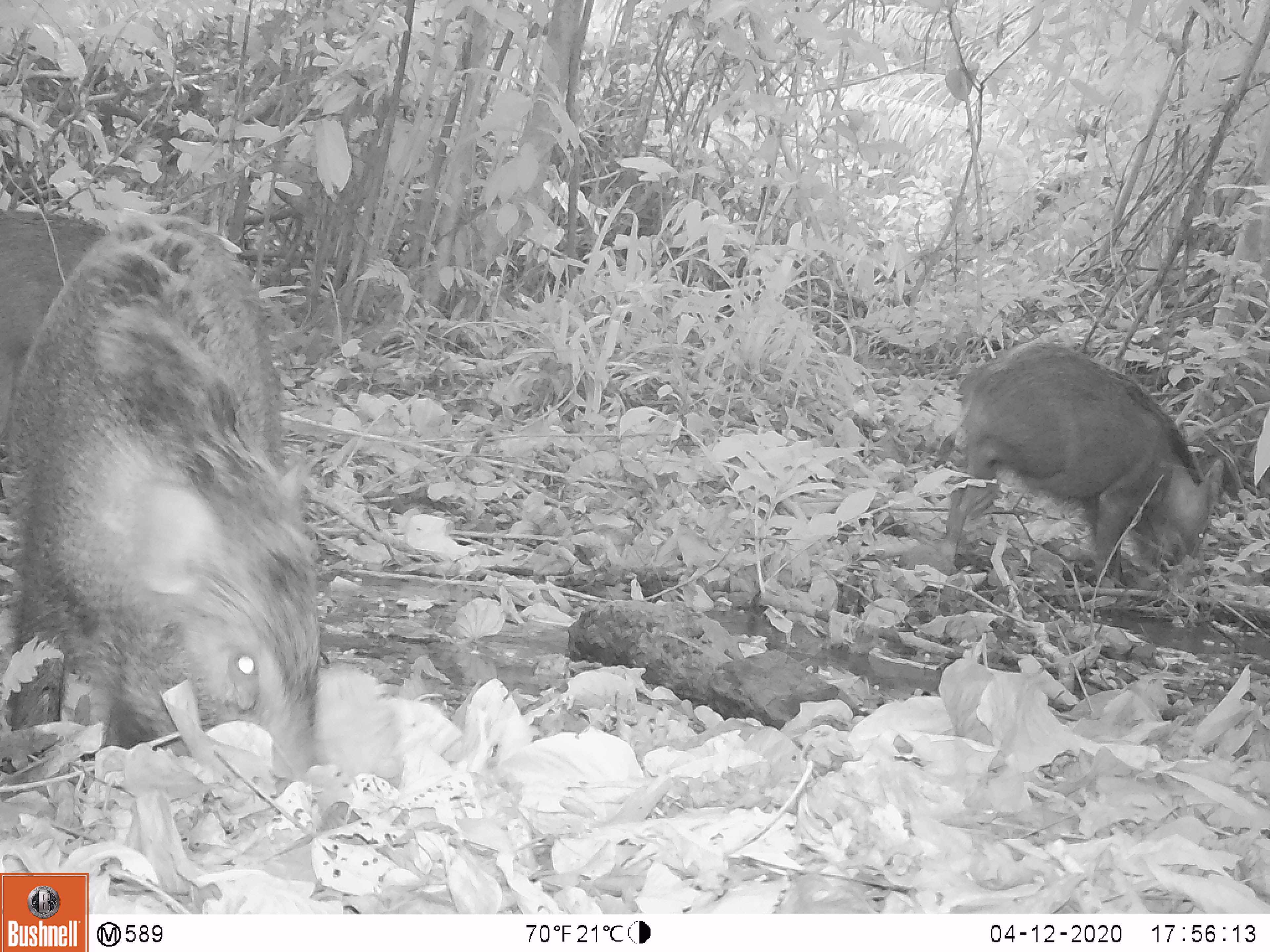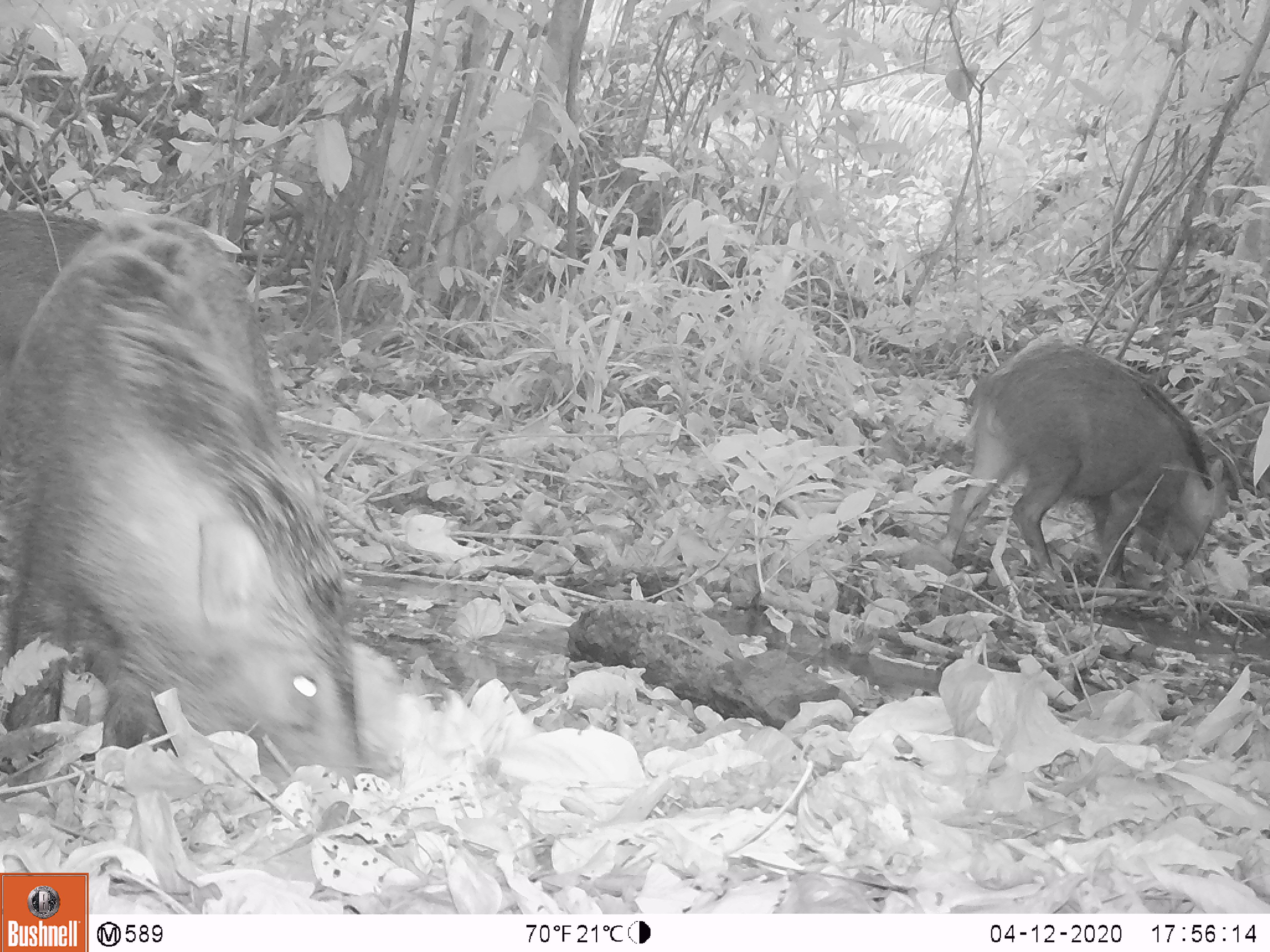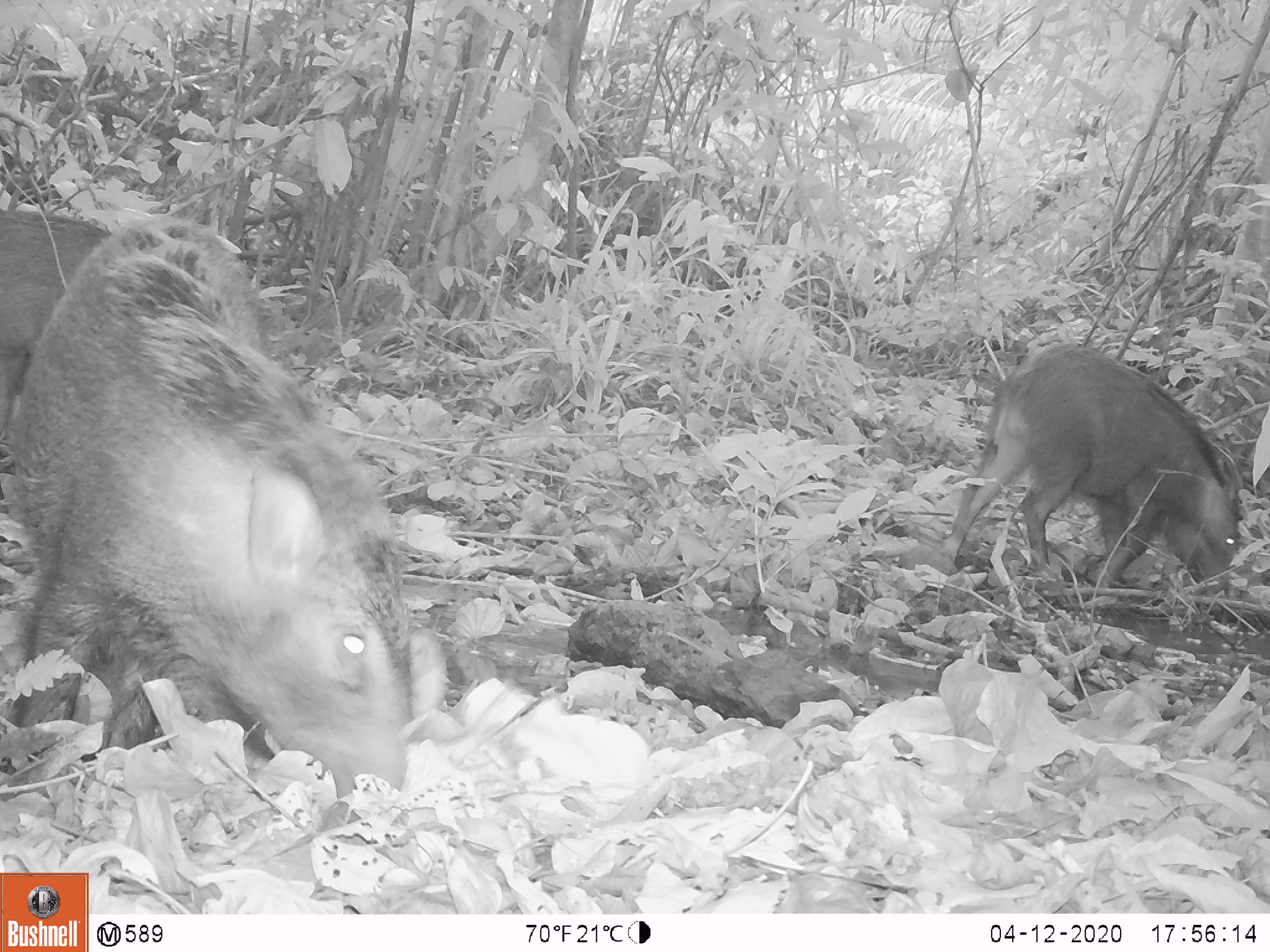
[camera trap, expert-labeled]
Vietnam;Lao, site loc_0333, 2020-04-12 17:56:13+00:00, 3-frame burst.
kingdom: Animalia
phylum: Chordata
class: Mammalia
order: Artiodactyla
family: Suidae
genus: Sus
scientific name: Sus scrofa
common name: eurasian wild pig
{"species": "eurasian wild pig (Sus scrofa)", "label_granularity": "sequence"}